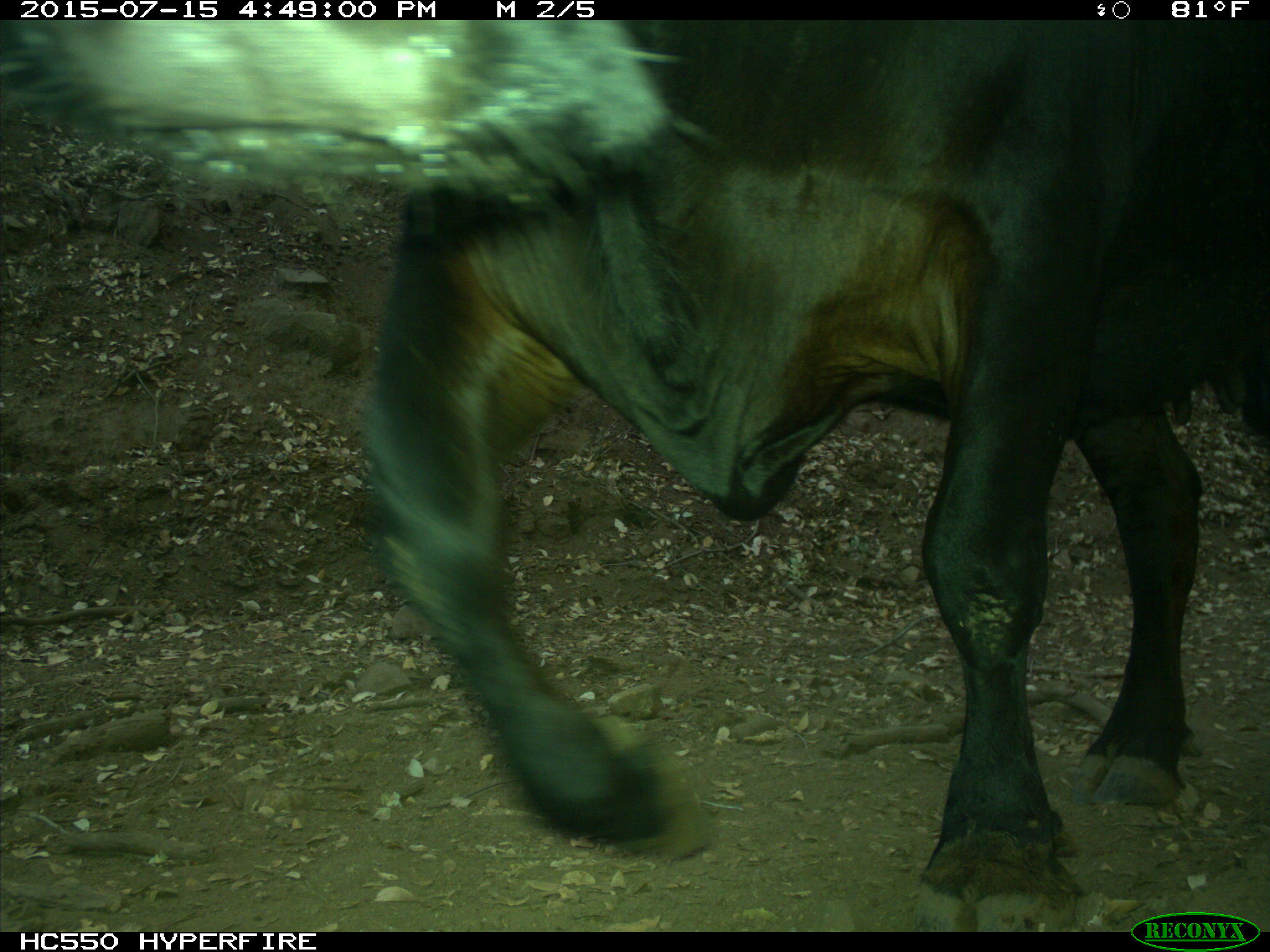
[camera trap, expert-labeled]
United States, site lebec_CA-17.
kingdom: Animalia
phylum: Chordata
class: Mammalia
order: Artiodactyla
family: Bovidae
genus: Bos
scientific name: Bos taurus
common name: domestic cow